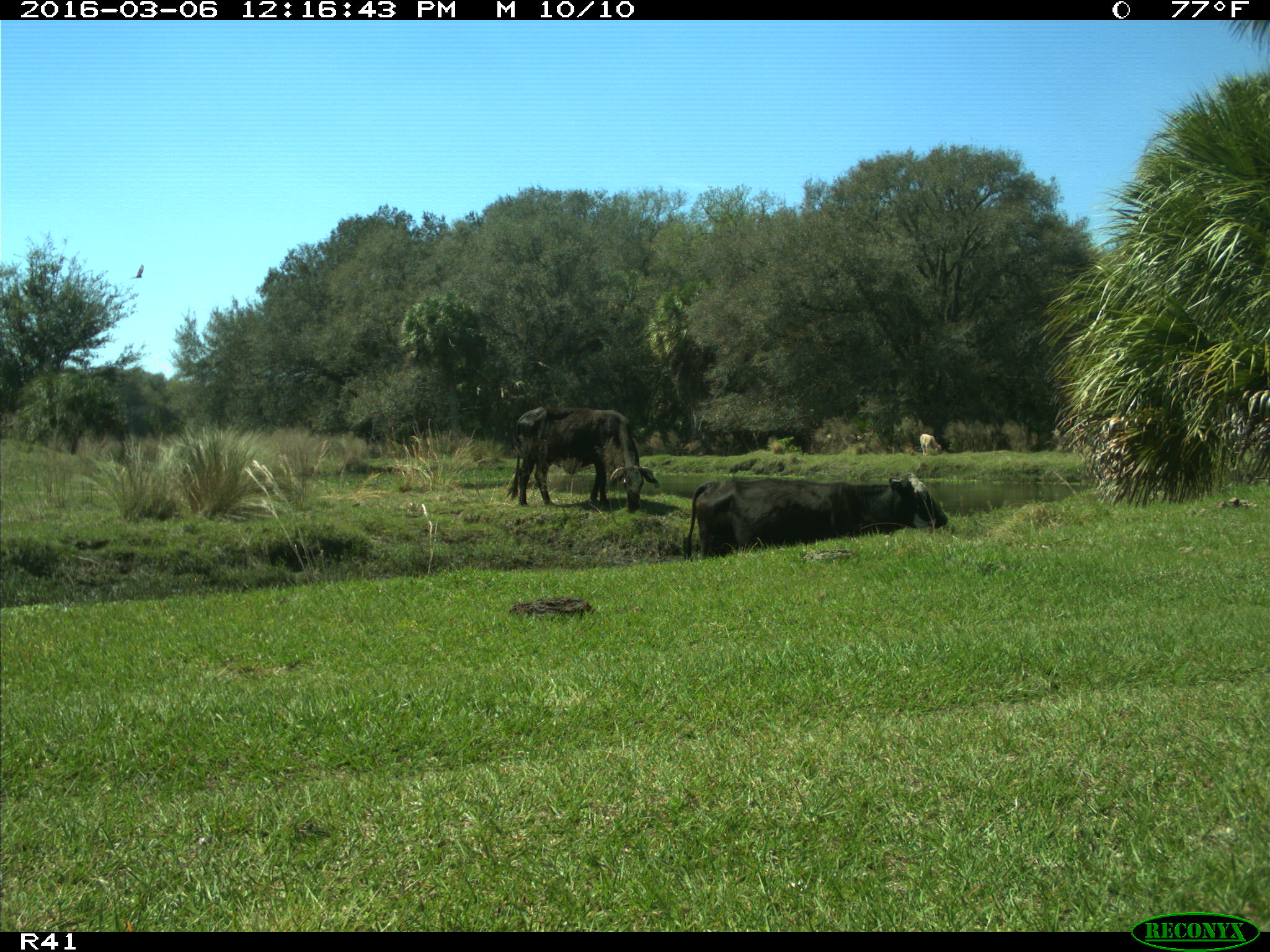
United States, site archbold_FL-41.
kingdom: Animalia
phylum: Chordata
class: Mammalia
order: Artiodactyla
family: Bovidae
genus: Bos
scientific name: Bos taurus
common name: domestic cow